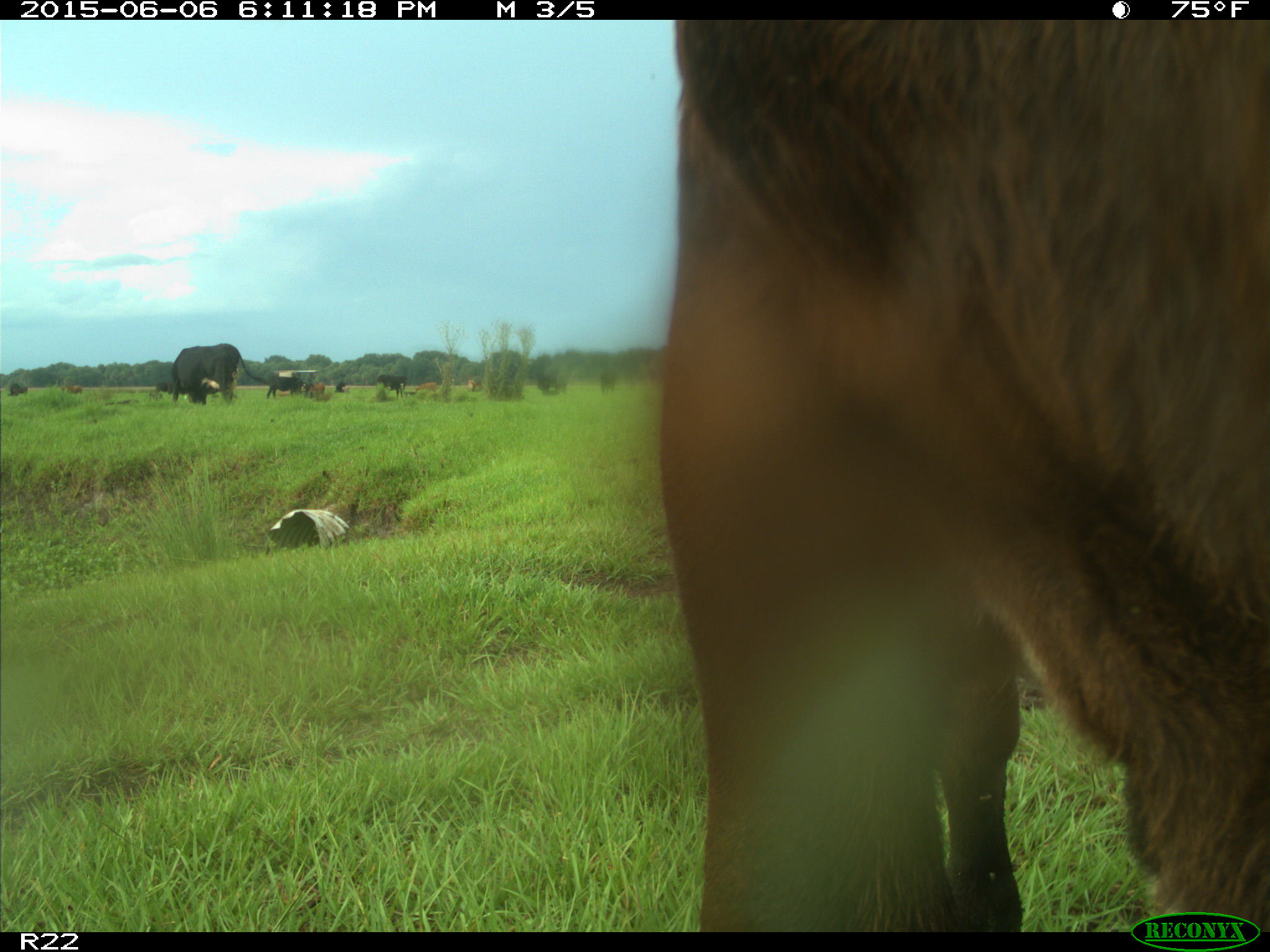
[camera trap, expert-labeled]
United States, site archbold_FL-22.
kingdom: Animalia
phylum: Chordata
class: Mammalia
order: Artiodactyla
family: Bovidae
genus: Bos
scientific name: Bos taurus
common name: domestic cow